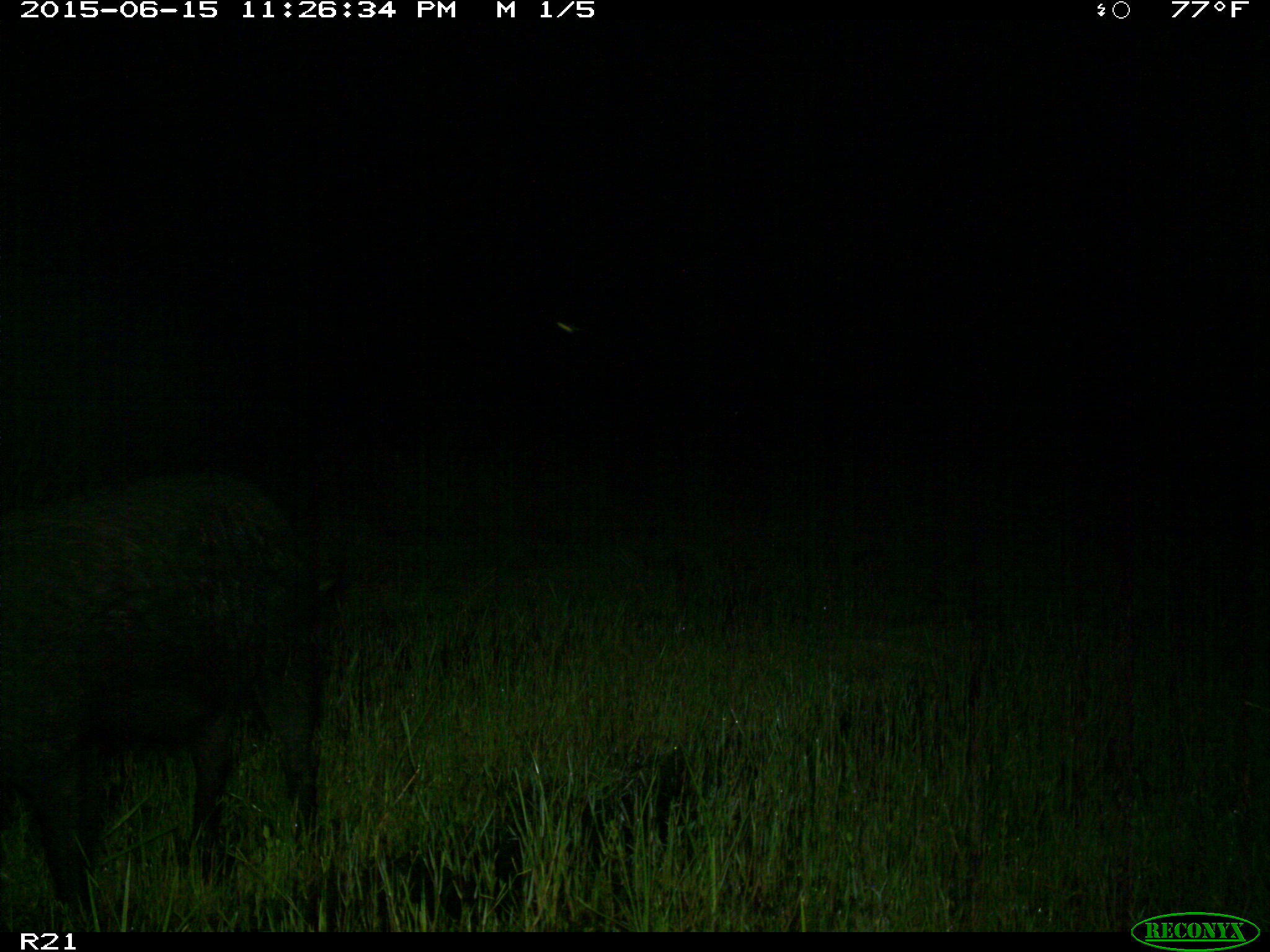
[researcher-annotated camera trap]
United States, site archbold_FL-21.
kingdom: Animalia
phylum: Chordata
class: Mammalia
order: Artiodactyla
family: Suidae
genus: Sus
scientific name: Sus scrofa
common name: wild boar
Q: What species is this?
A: Sus scrofa (wild boar).